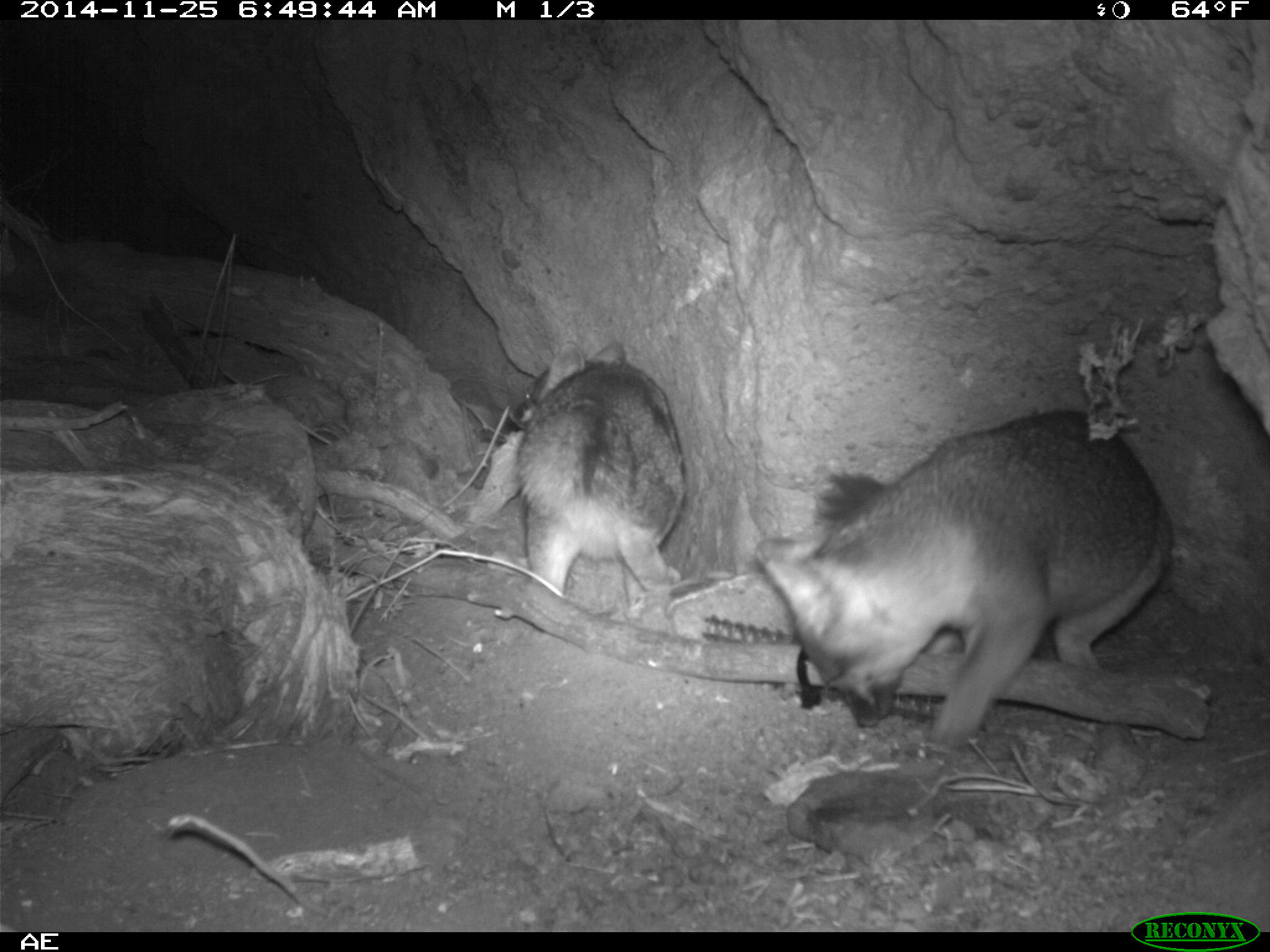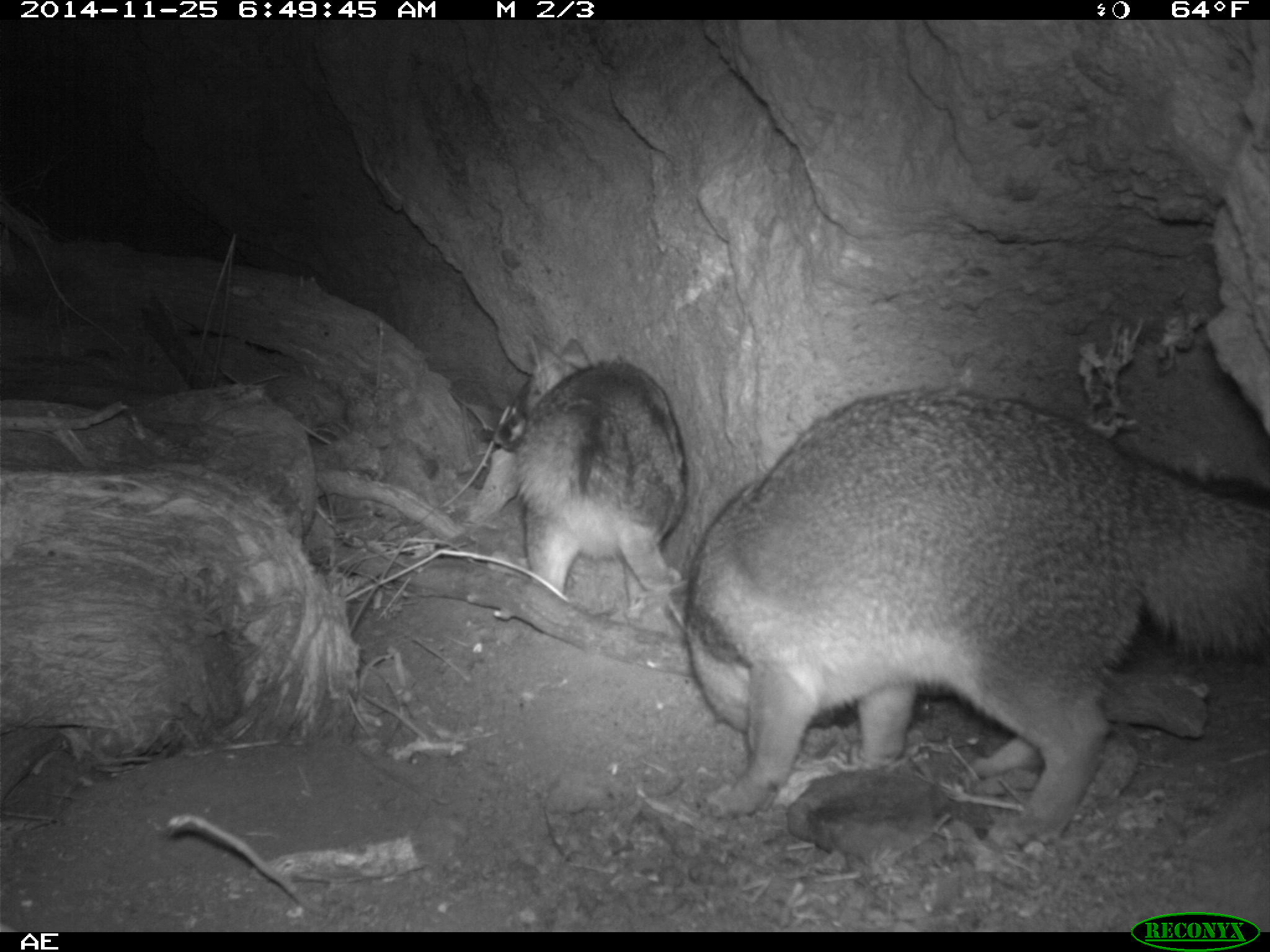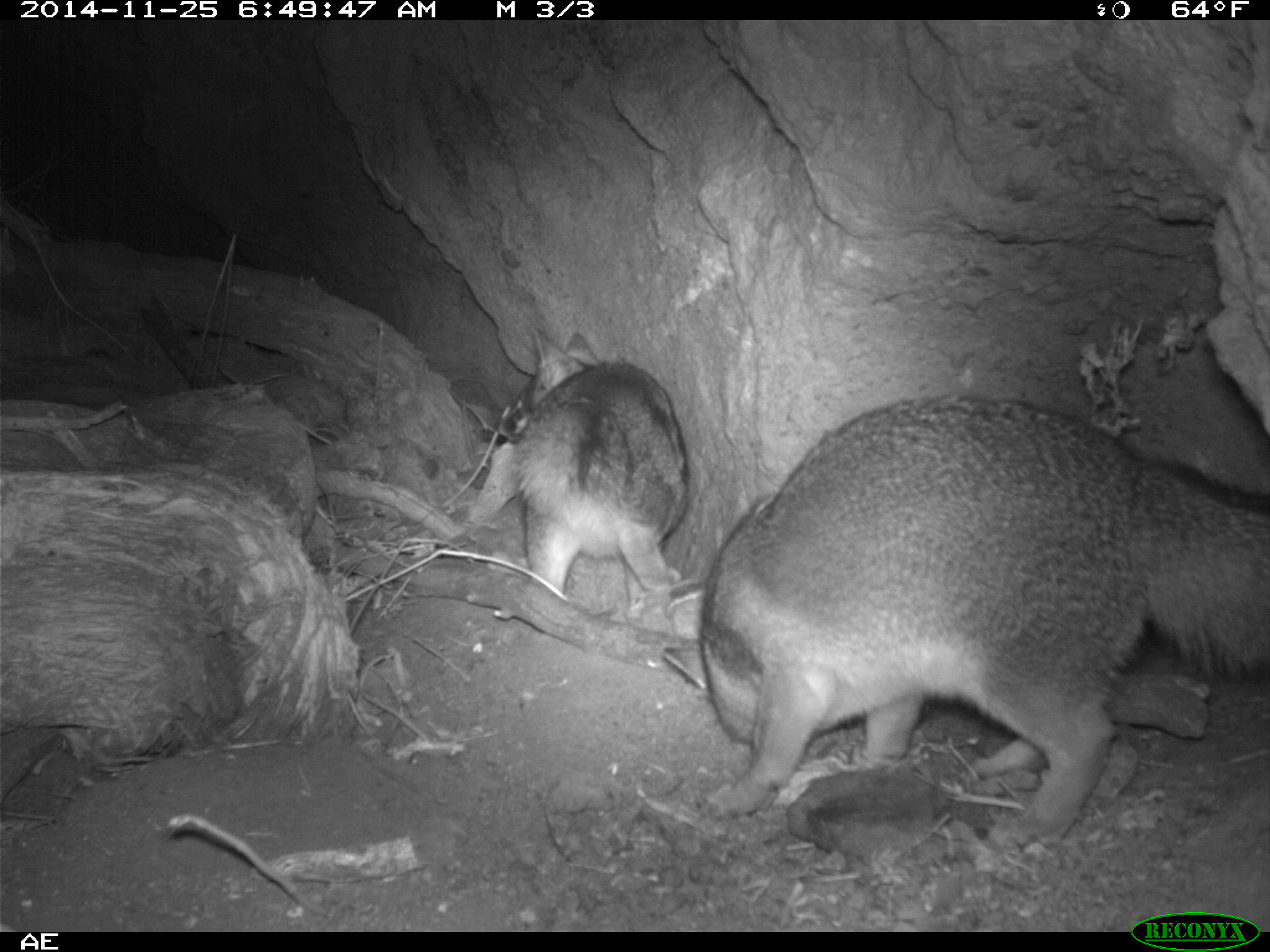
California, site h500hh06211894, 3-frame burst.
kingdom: Animalia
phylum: Chordata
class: Mammalia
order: Carnivora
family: Canidae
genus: Urocyon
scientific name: Urocyon littoralis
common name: island fox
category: fox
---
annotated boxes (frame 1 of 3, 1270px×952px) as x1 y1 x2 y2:
fox: 752 407 1176 744; 512 338 687 596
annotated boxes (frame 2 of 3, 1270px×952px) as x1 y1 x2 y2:
fox: 667 387 1269 841; 492 332 687 598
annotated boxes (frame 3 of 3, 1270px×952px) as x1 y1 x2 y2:
fox: 699 395 1269 847; 497 326 690 610